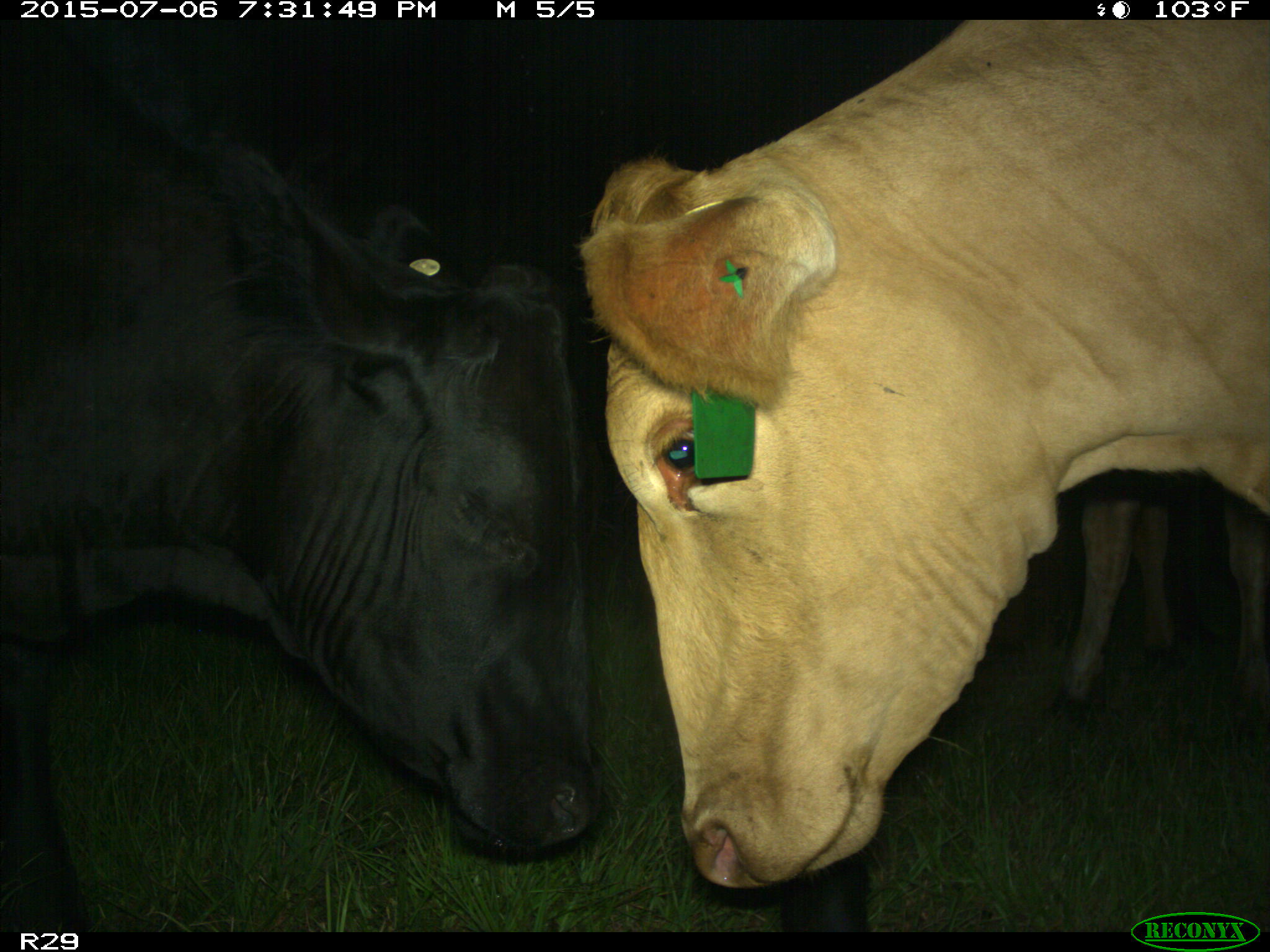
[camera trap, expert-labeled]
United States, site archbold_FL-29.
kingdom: Animalia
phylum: Chordata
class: Mammalia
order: Artiodactyla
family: Bovidae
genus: Bos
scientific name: Bos taurus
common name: domestic cow